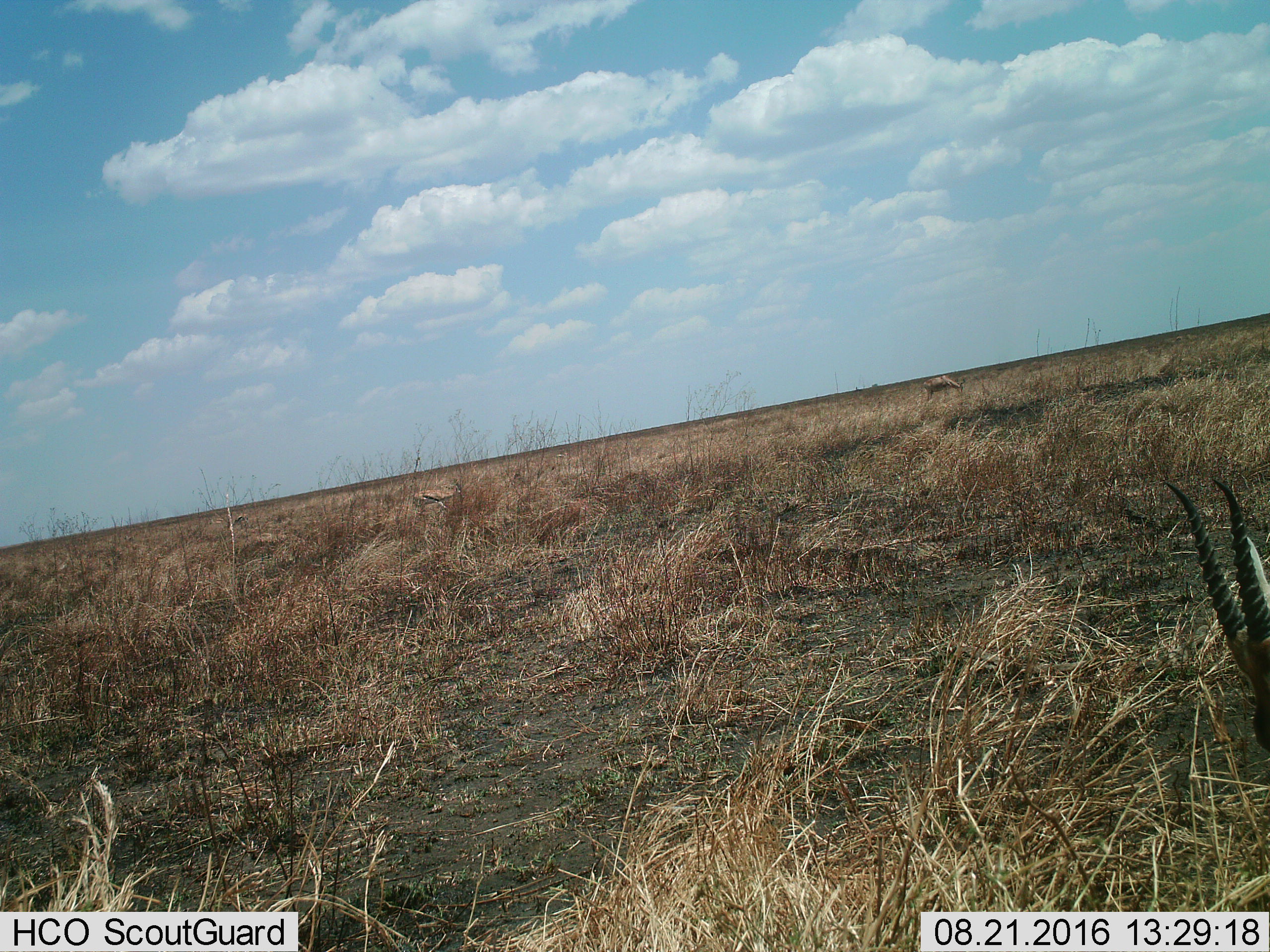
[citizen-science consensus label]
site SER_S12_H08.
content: unidentified animal